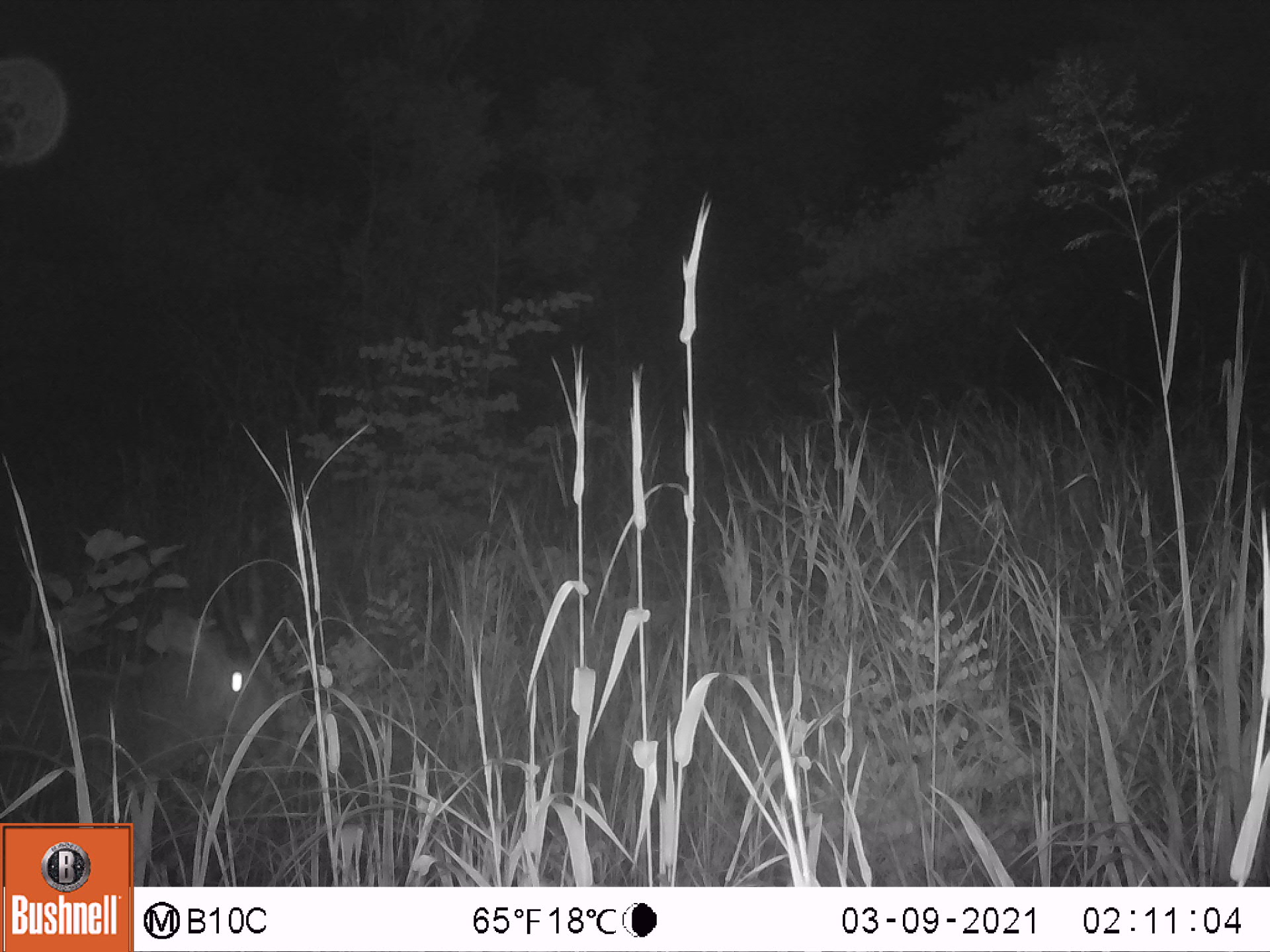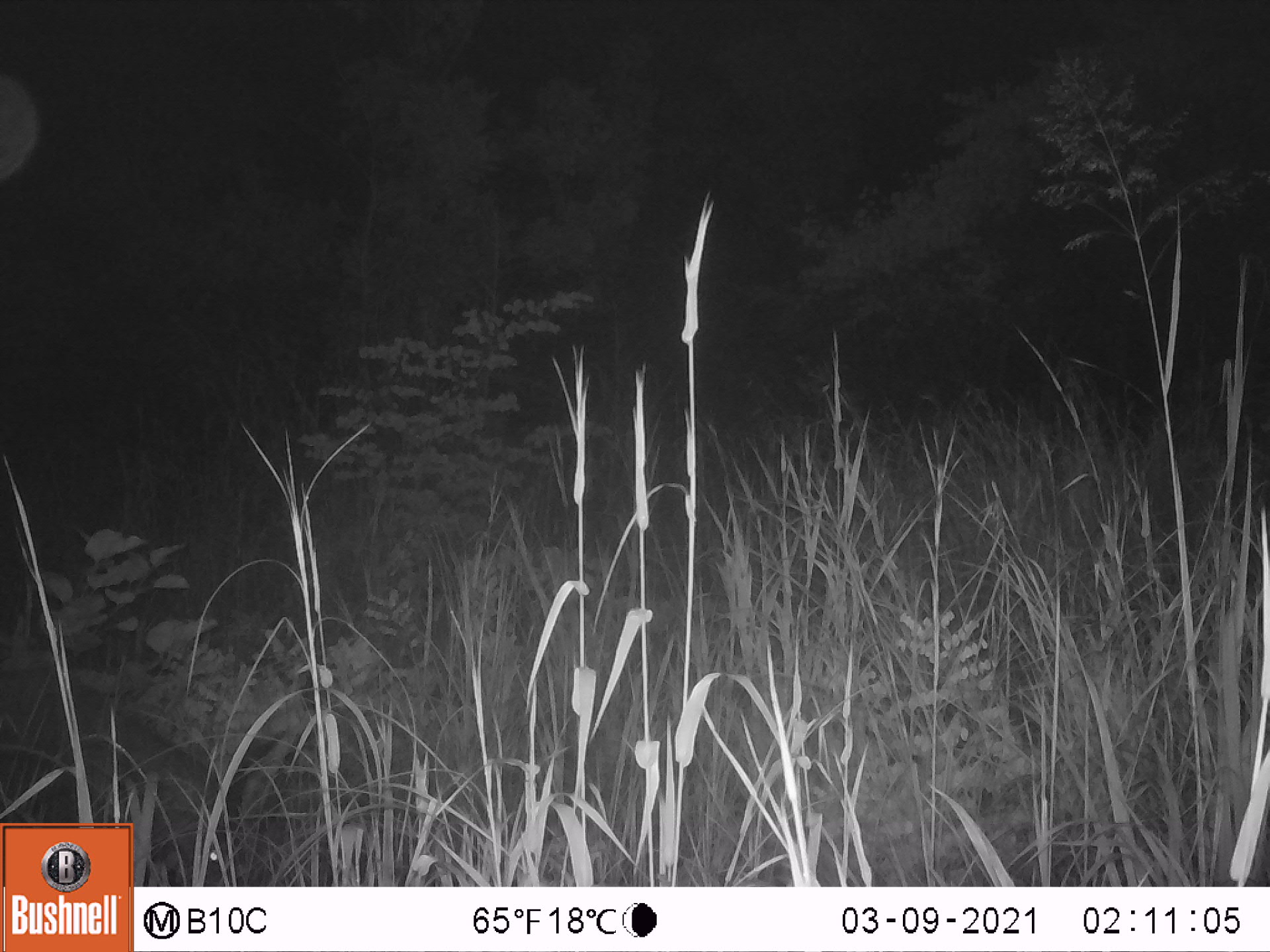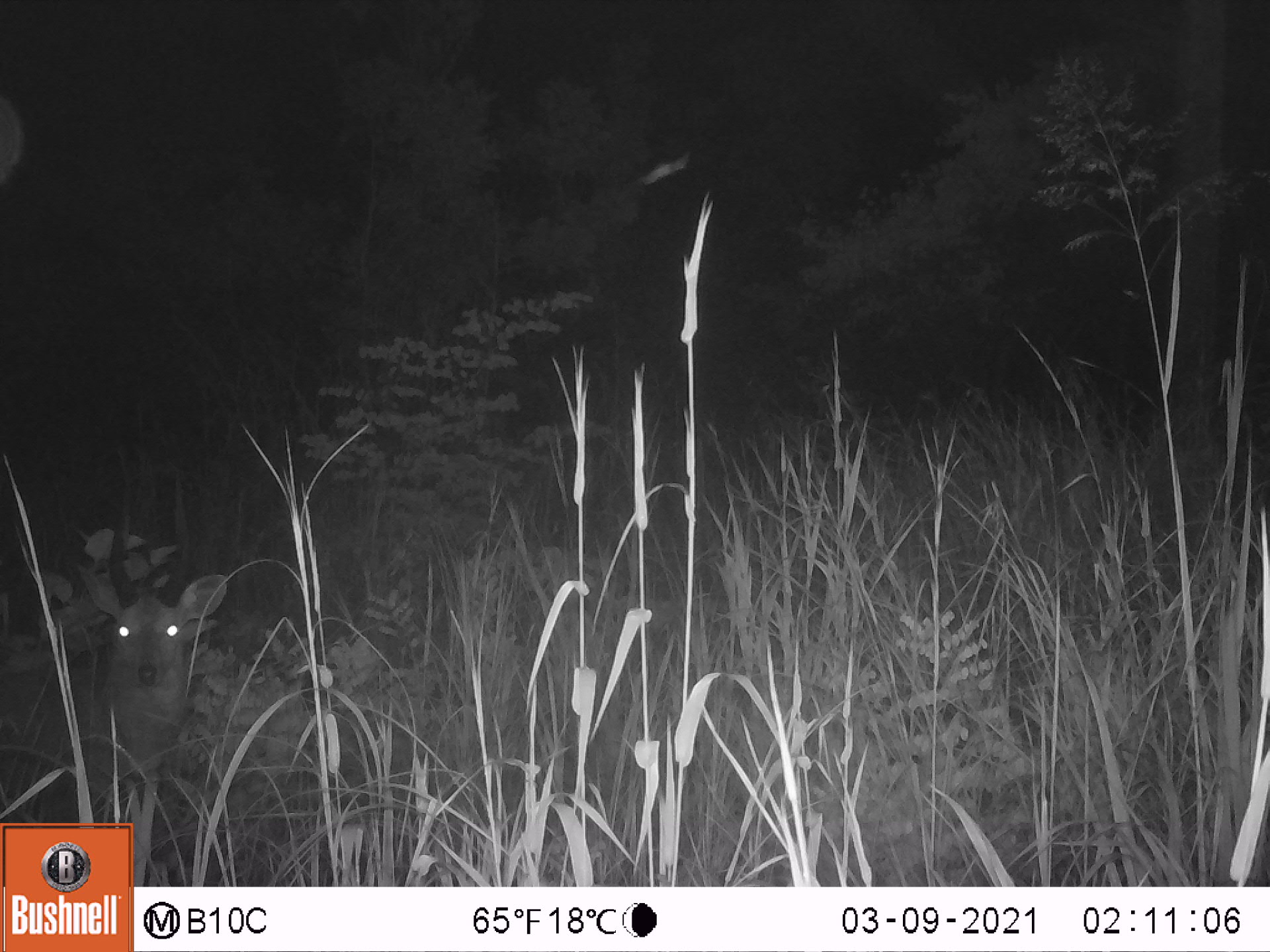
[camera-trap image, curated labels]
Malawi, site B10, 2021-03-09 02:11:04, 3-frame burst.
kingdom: Animalia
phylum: Chordata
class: Mammalia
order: Artiodactyla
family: Bovidae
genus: Tragelaphus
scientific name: Tragelaphus sylvaticus sylvaticus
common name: cape bushbuck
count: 1